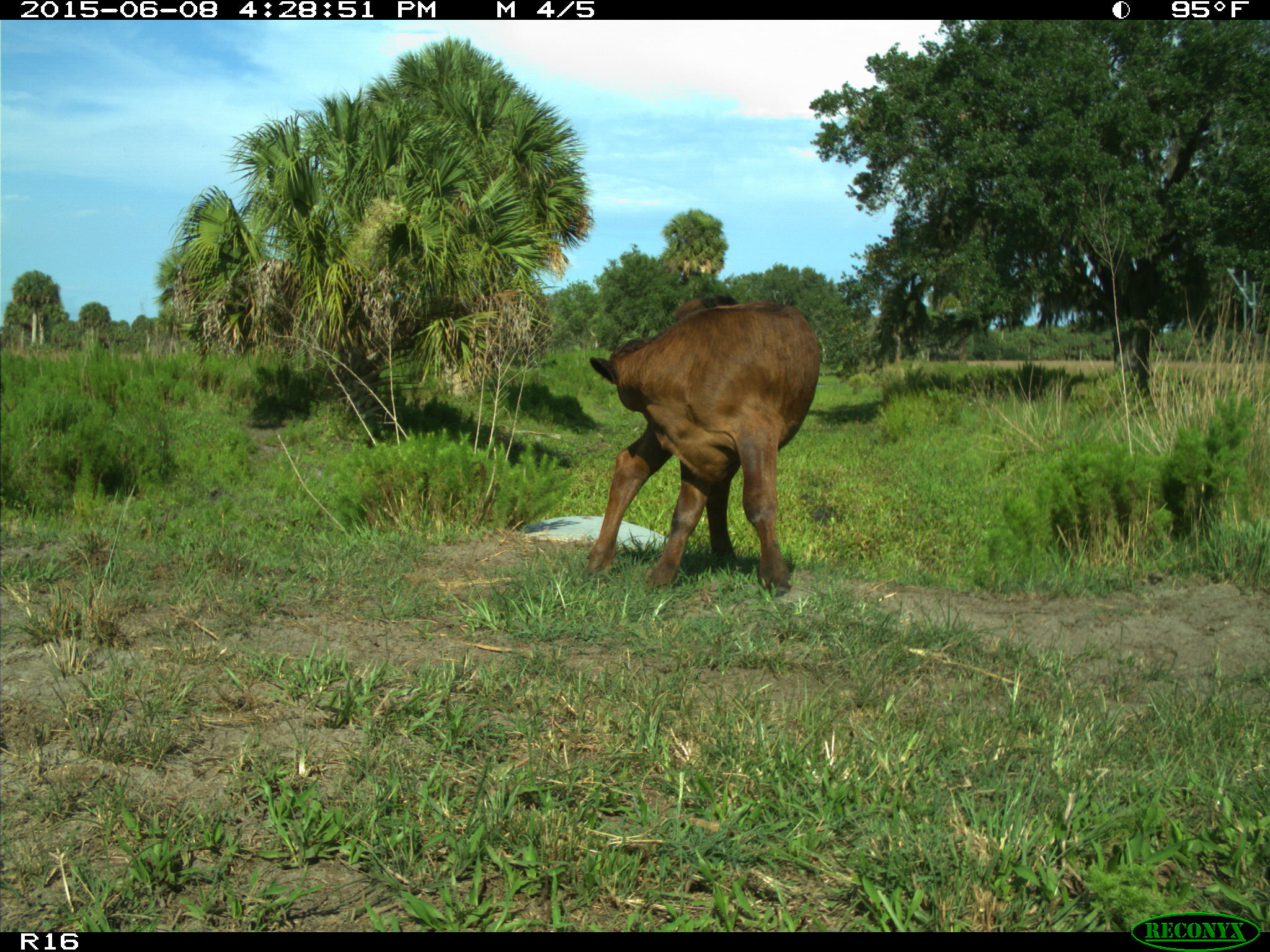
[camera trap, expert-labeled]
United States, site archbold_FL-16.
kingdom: Animalia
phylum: Chordata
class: Mammalia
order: Artiodactyla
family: Bovidae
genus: Bos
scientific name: Bos taurus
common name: domestic cow